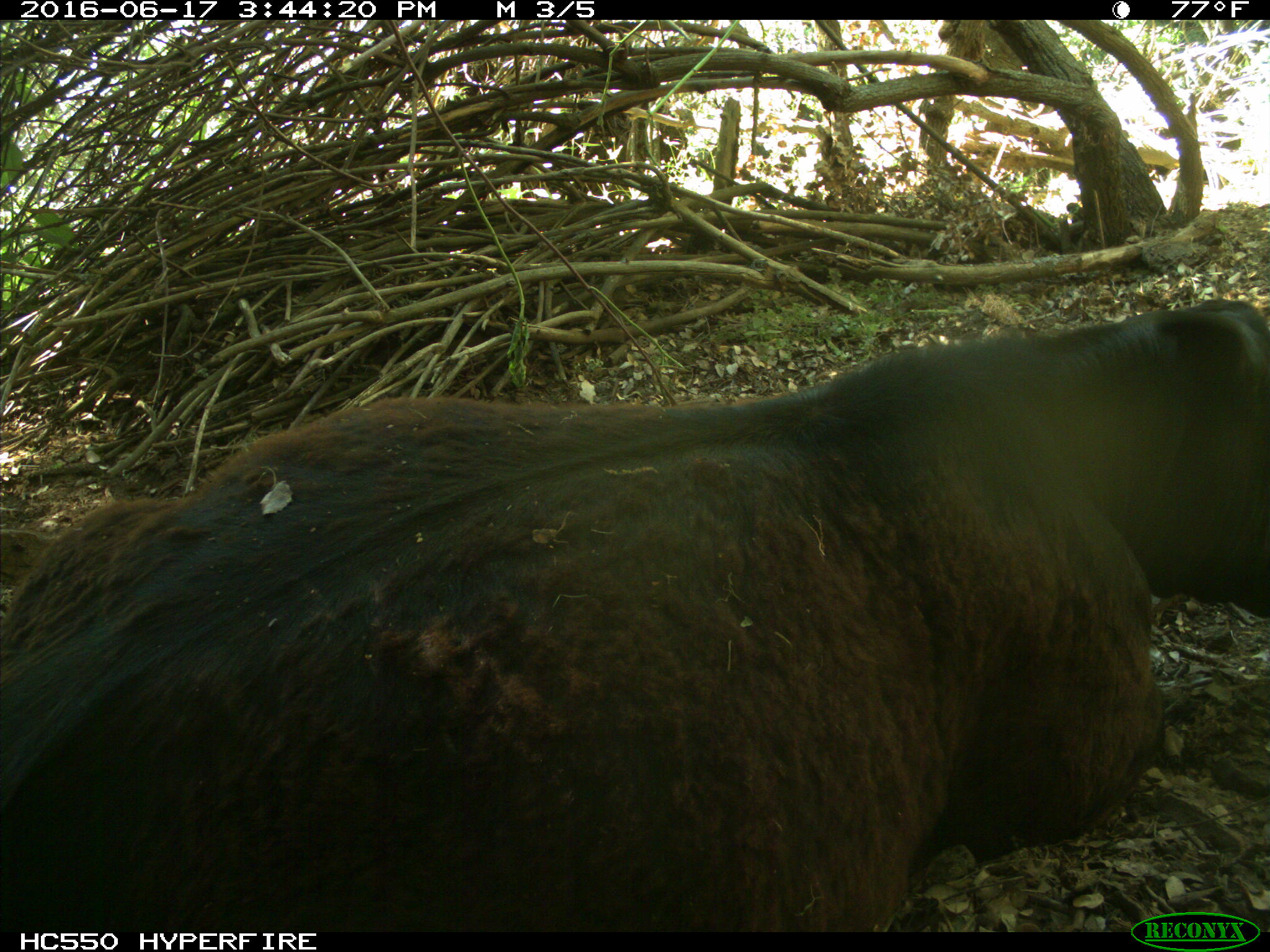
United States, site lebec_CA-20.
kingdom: Animalia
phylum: Chordata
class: Mammalia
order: Artiodactyla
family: Bovidae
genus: Bos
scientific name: Bos taurus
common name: domestic cow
Bos taurus (domestic cow).